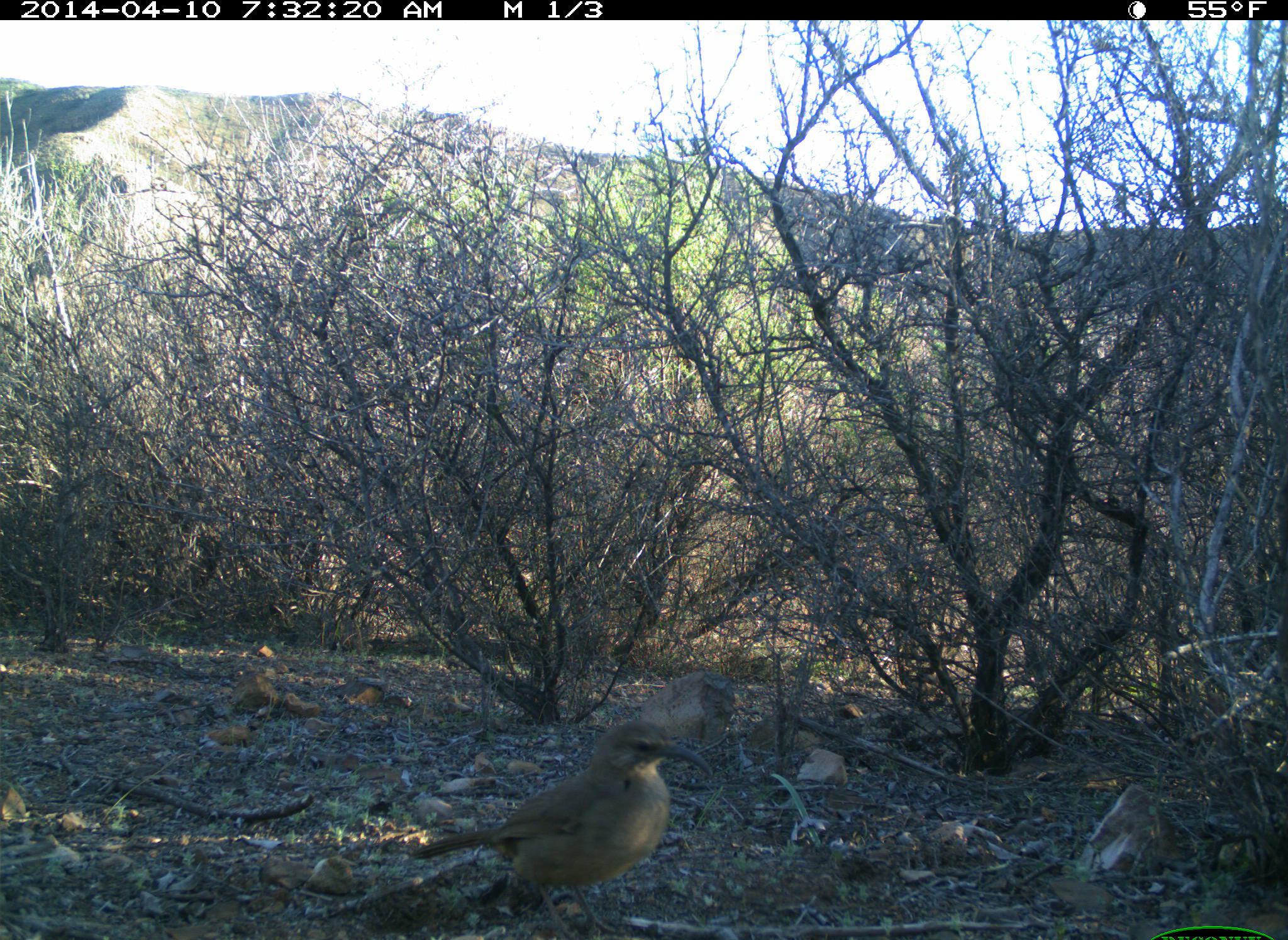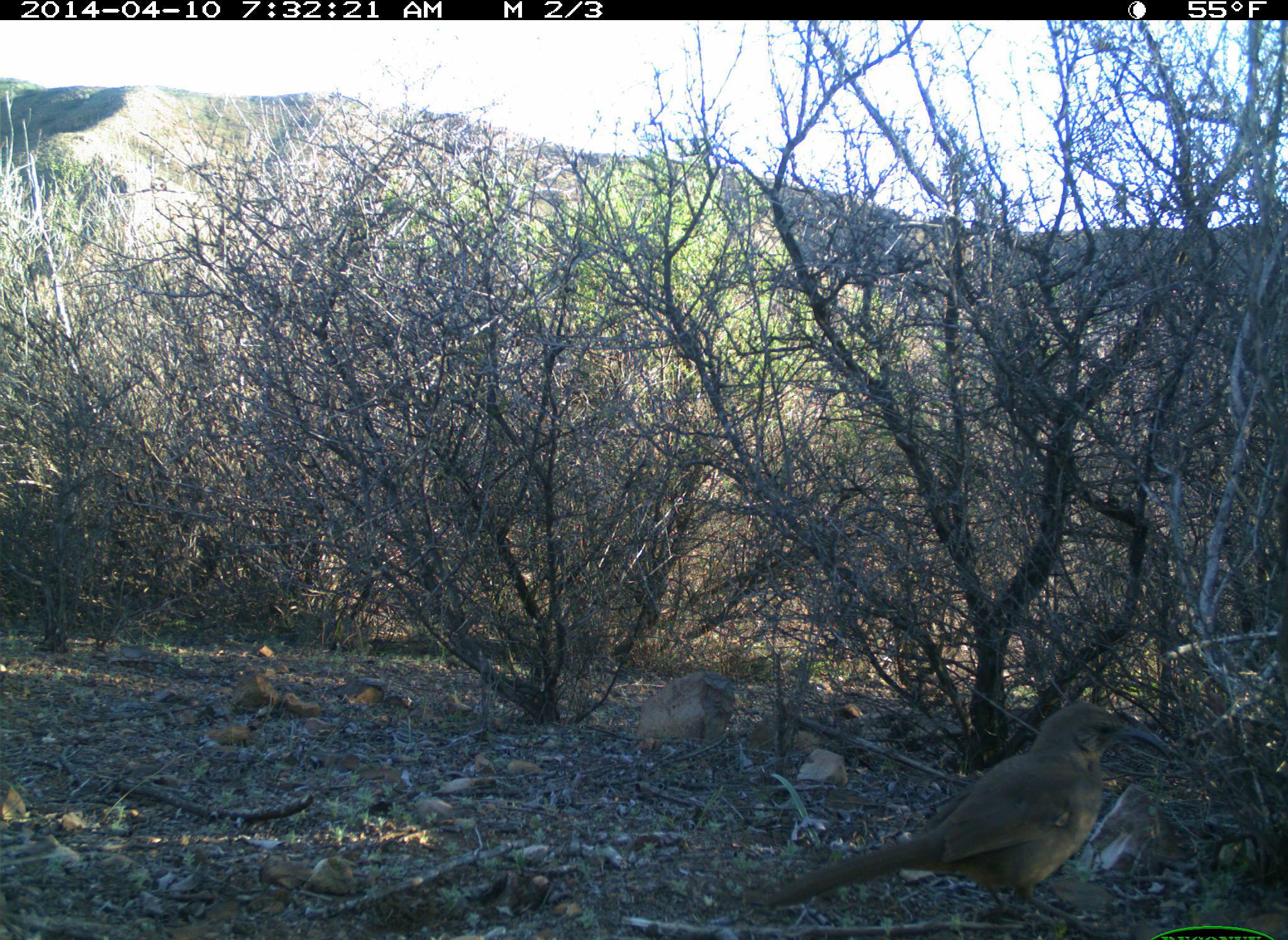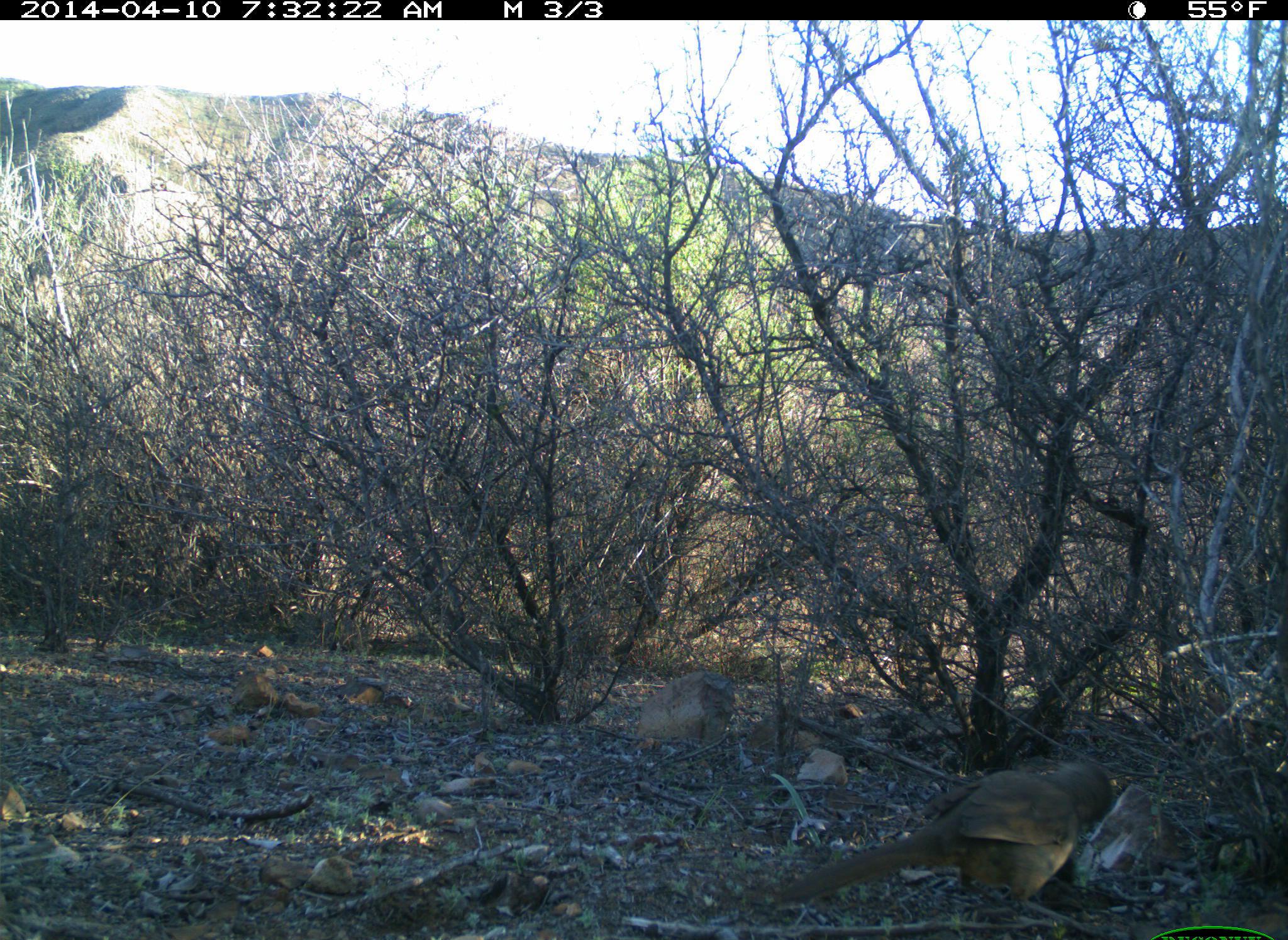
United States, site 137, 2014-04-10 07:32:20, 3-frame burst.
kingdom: Animalia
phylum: Chordata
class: Aves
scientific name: Aves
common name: bird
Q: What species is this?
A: Bird (Aves).